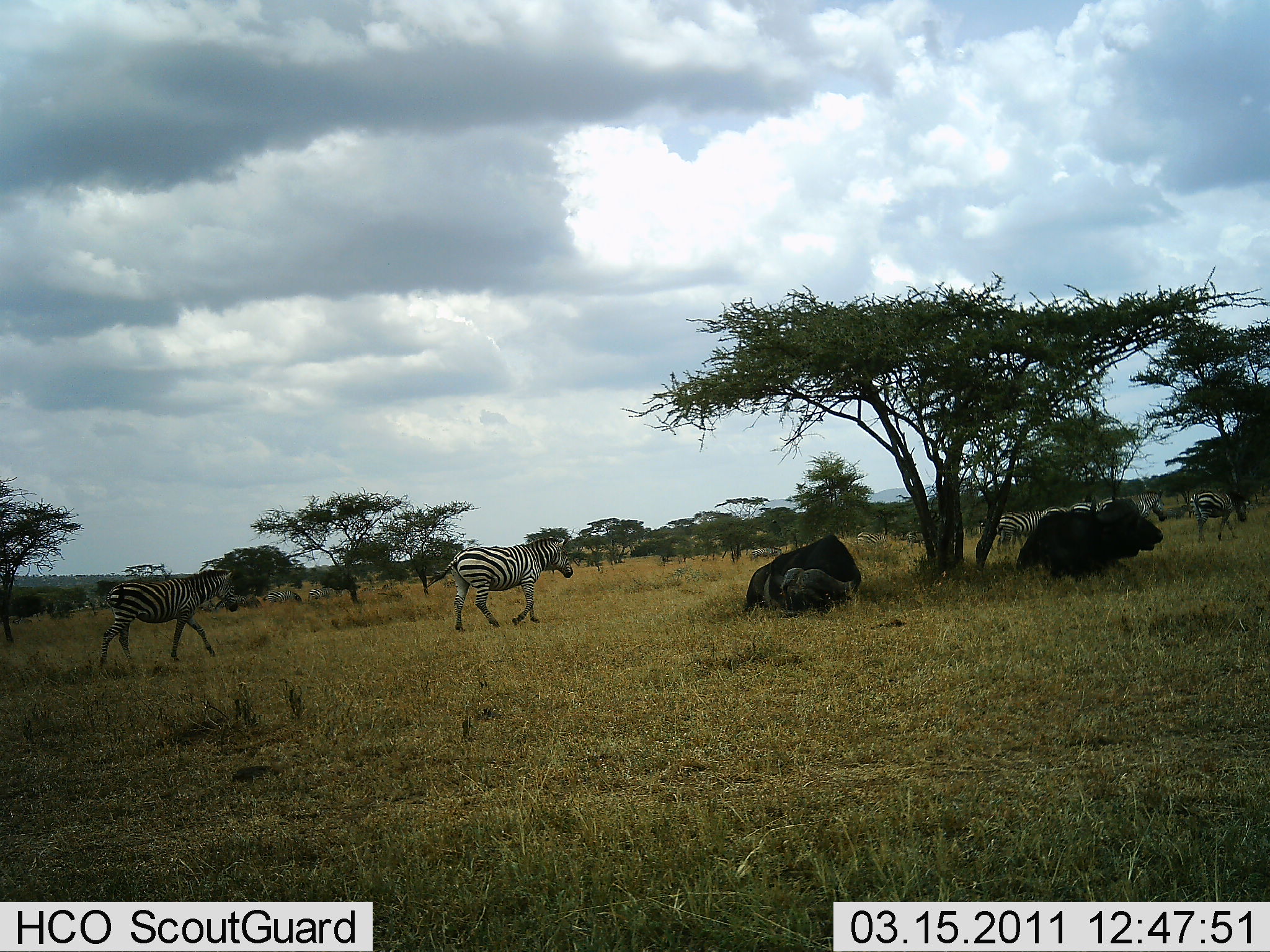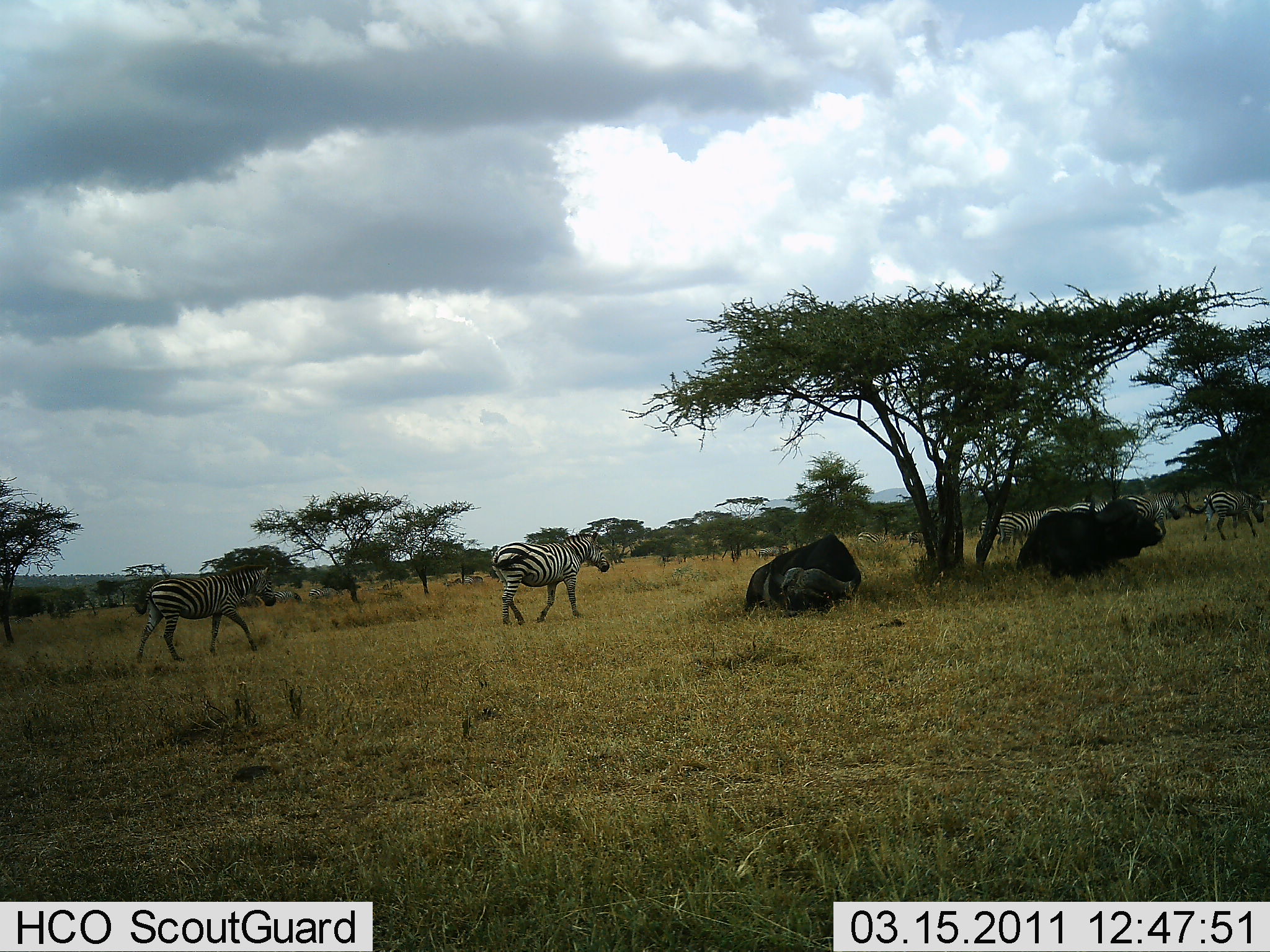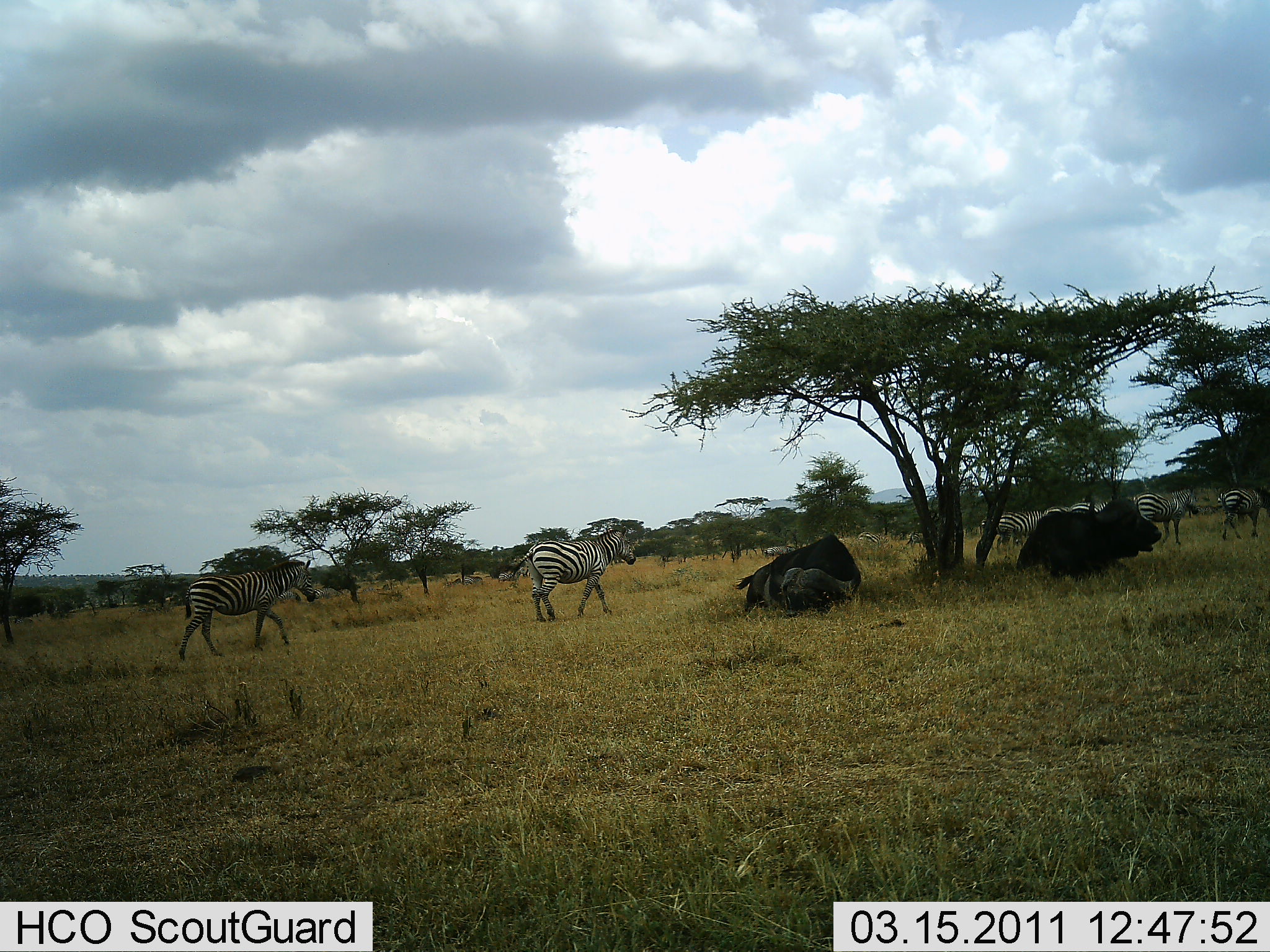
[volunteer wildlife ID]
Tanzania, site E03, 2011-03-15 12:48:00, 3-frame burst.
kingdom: Animalia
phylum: Chordata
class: Mammalia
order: Artiodactyla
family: Bovidae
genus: Syncerus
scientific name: Syncerus caffer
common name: cape buffalo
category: buffalo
Buffalo (cape buffalo) (Syncerus caffer), count 2. Behavior (volunteer vote fractions): standing 0%, resting 100%, moving 0%, interacting 0%. Young present (vote fraction): 0%. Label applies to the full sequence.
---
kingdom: Animalia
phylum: Chordata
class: Mammalia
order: Perissodactyla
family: Equidae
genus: Equus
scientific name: Equus quagga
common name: plains zebra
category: zebra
Zebra (plains zebra) (Equus quagga), count 6. Behavior (volunteer vote fractions): standing 18%, resting 12%, moving 100%, interacting 0%. Young present (vote fraction): 0%. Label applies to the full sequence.